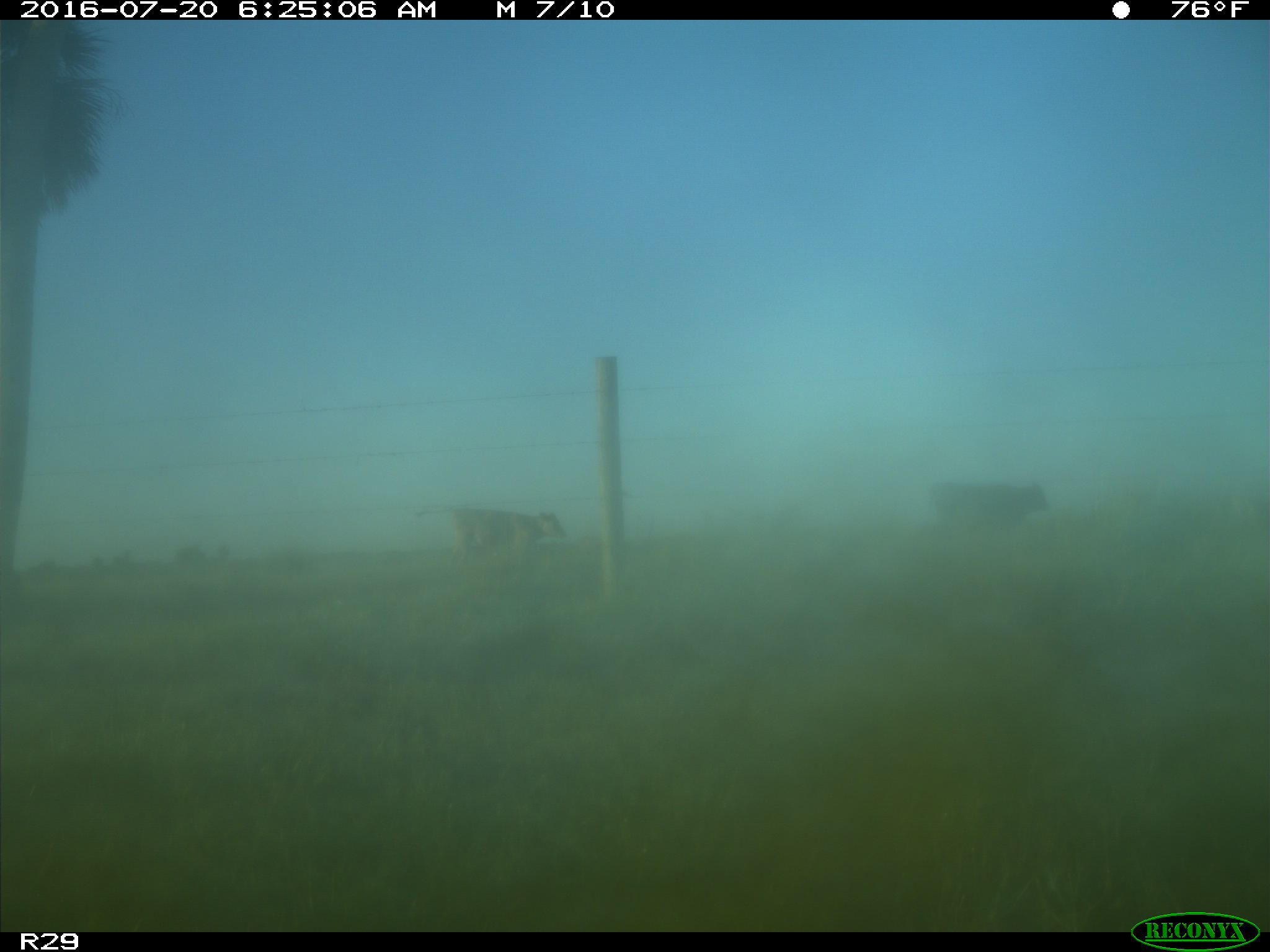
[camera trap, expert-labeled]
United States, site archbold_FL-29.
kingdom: Animalia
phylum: Chordata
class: Mammalia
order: Artiodactyla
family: Bovidae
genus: Bos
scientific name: Bos taurus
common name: domestic cow